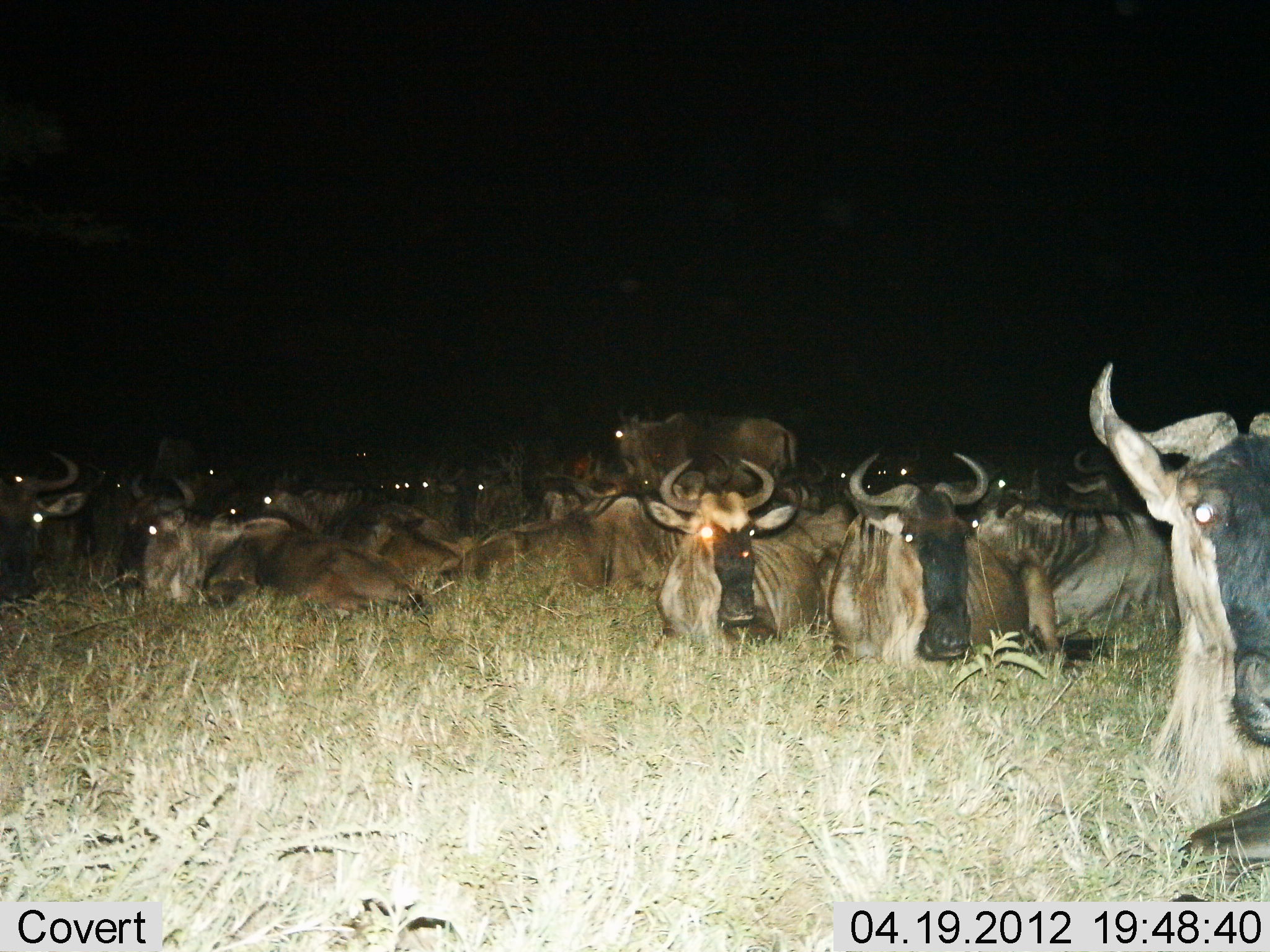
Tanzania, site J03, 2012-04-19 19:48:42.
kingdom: Animalia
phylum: Chordata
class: Mammalia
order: Artiodactyla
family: Bovidae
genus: Connochaetes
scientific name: Connochaetes taurinus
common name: blue wildebeest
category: wildebeest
Wildebeest (blue wildebeest) (Connochaetes taurinus), count 11-50. Behavior (volunteer vote fractions): standing 6%, resting 94%, moving 0%, interacting 6%. Young present (vote fraction): 6%. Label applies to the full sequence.